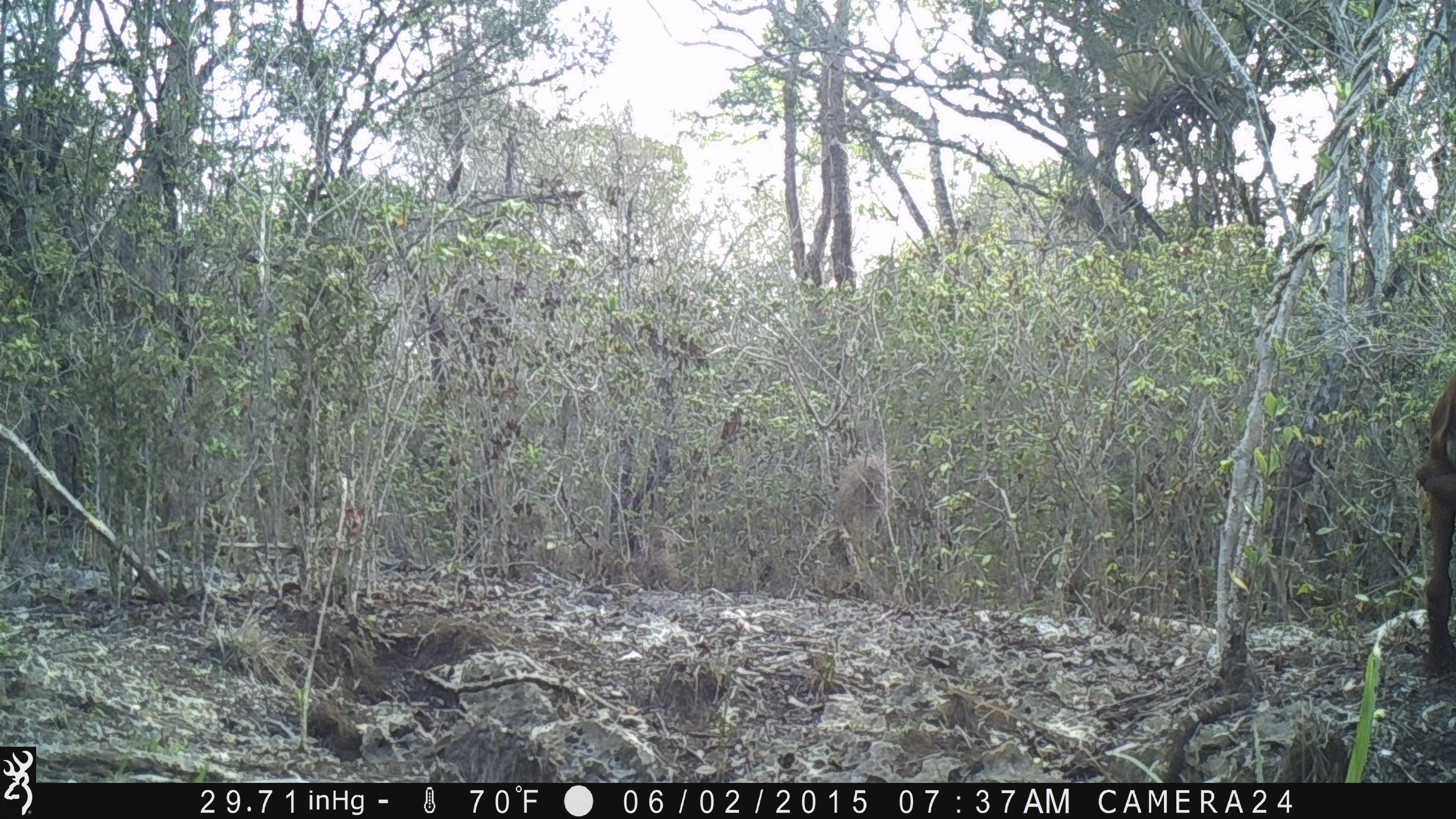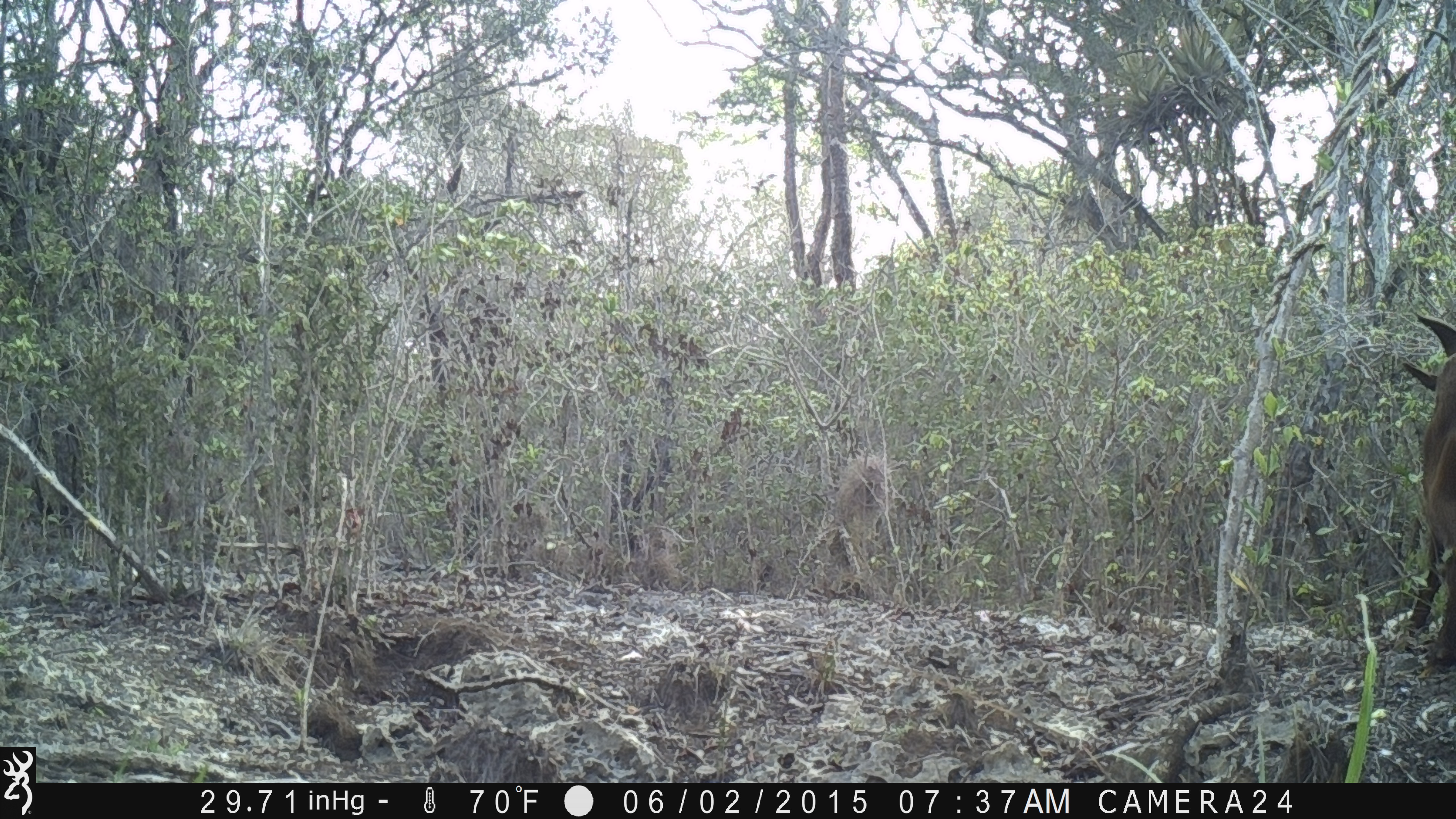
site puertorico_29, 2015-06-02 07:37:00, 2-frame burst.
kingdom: Animalia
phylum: Chordata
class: Mammalia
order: Artiodactyla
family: Bovidae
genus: Capra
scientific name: Capra hircus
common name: goat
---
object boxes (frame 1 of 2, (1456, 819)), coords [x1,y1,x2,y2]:
goat: [1412,351,1456,675]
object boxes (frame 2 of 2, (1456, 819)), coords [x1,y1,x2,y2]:
goat: [1399,314,1456,680]